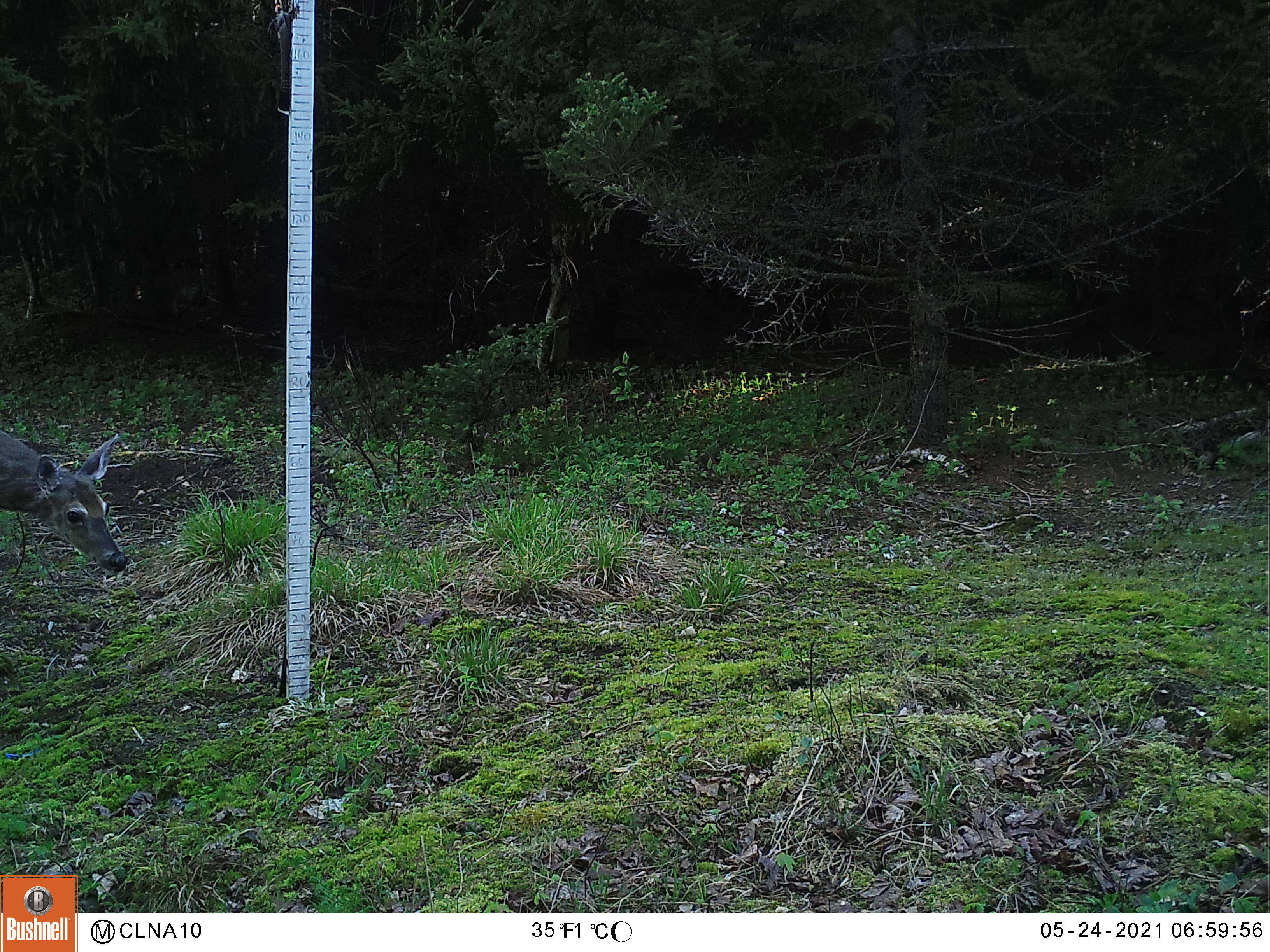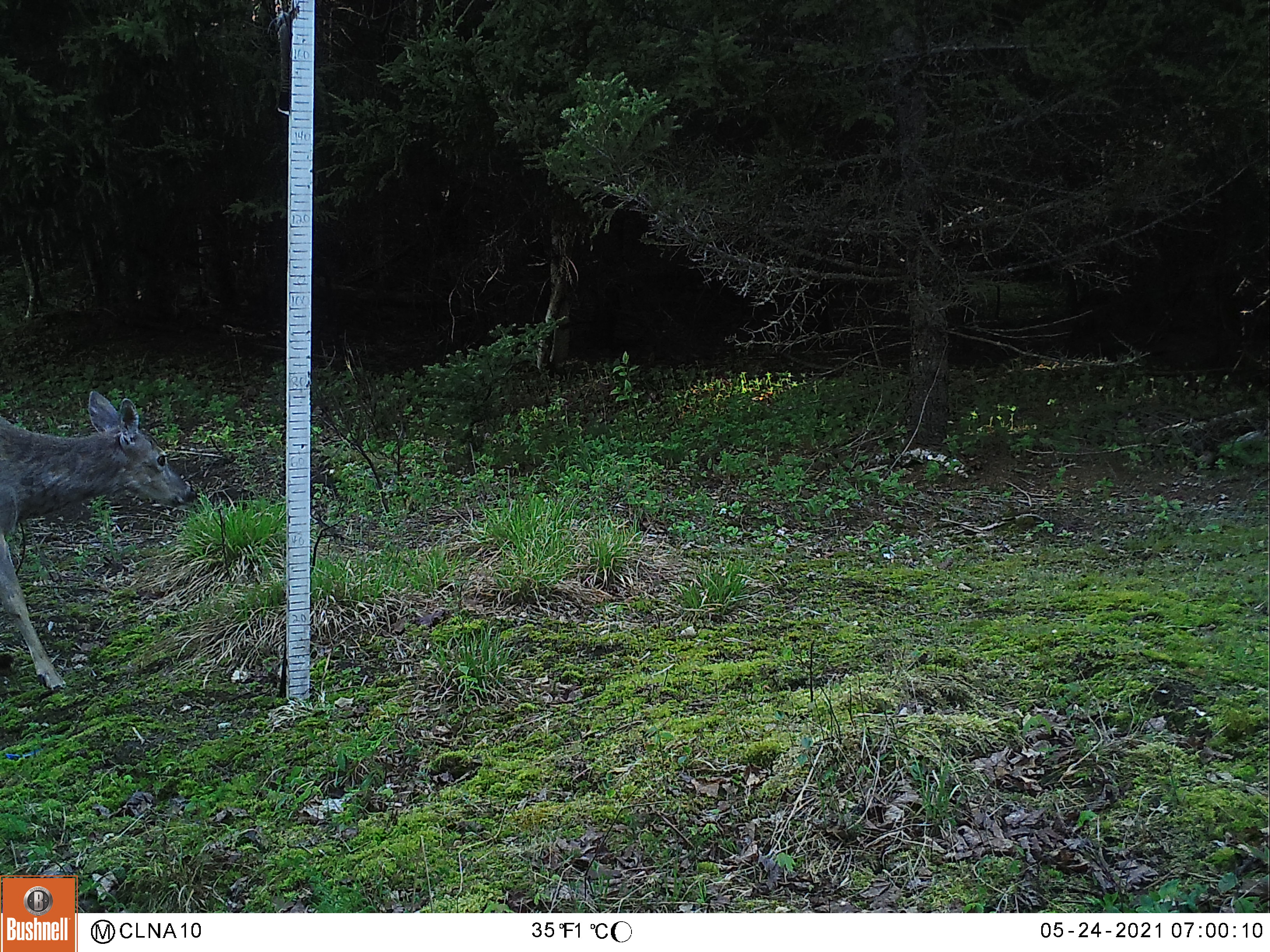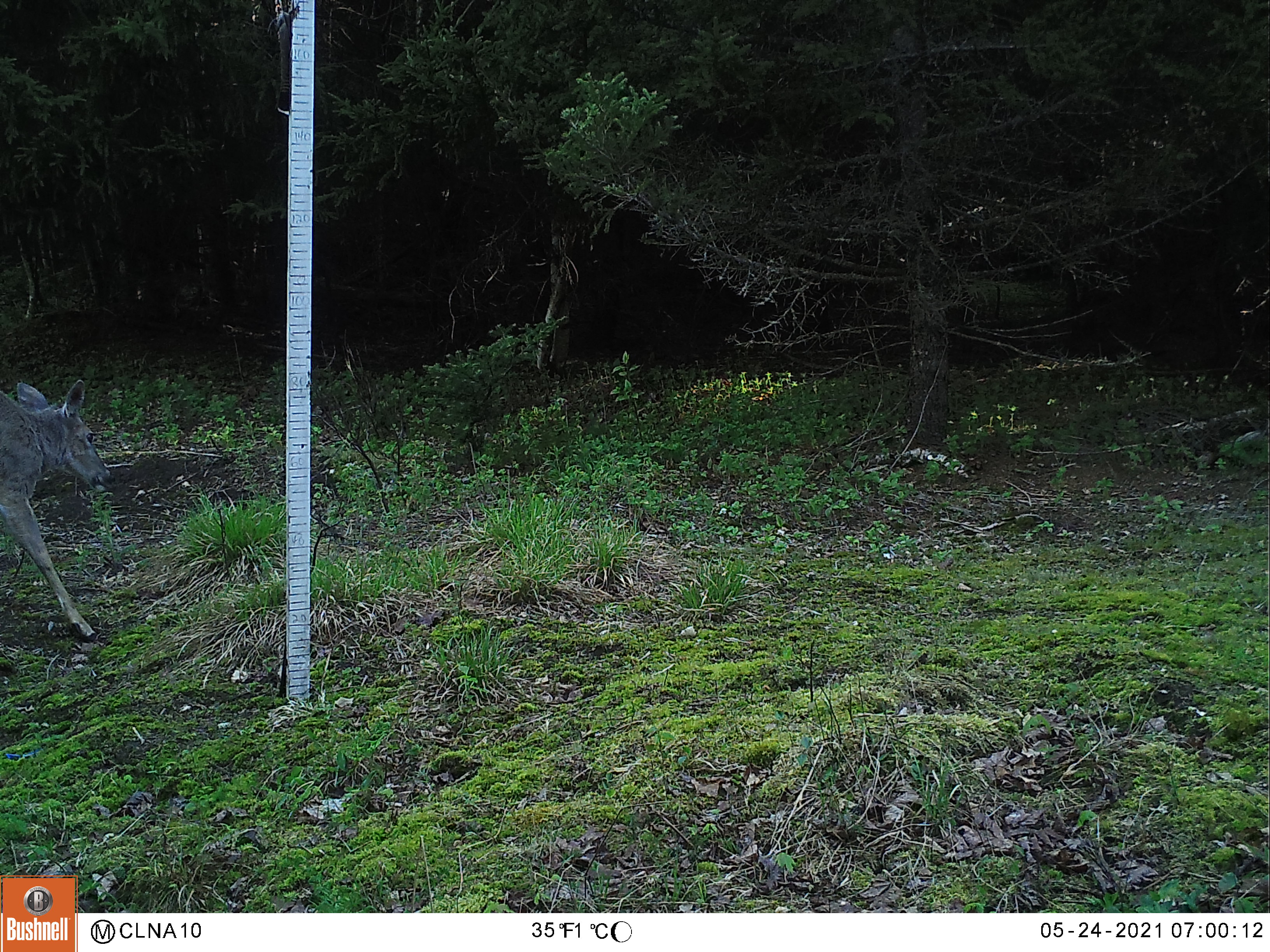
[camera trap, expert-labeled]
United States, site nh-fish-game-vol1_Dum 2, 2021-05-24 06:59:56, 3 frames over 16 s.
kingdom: Animalia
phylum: Chordata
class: Mammalia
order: Artiodactyla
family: Cervidae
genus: Odocoileus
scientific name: Odocoileus virginianus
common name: white-tailed deer